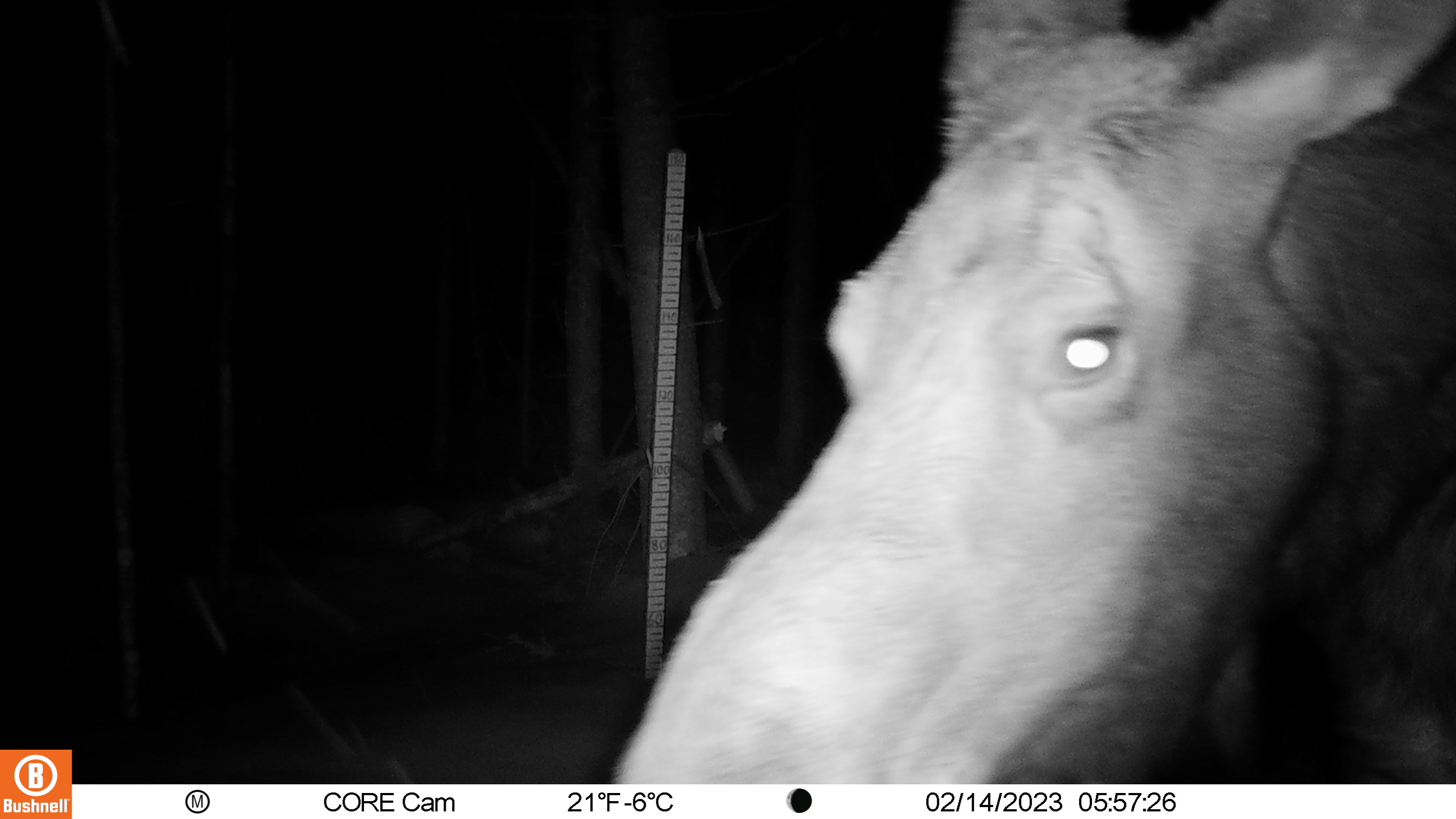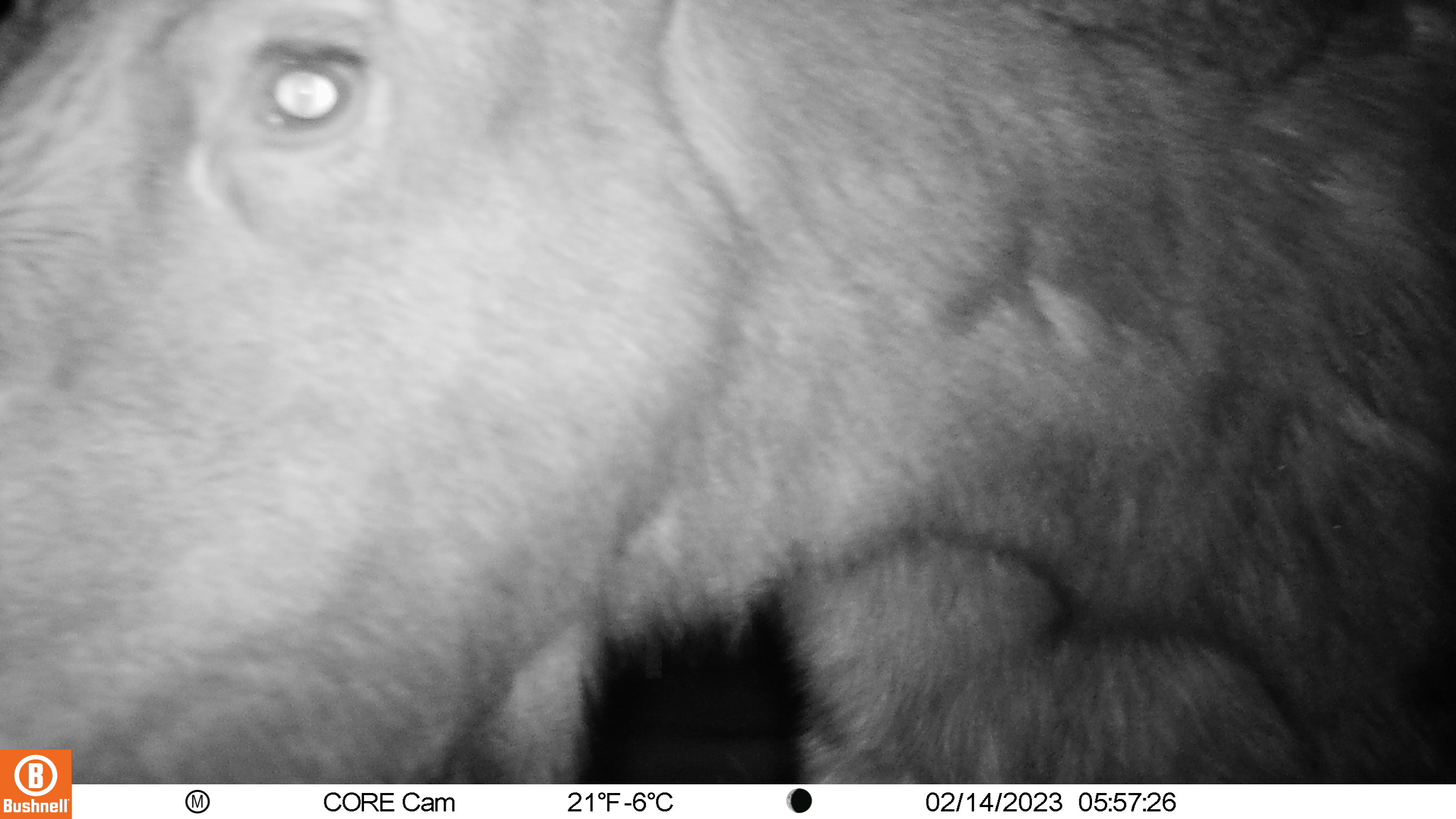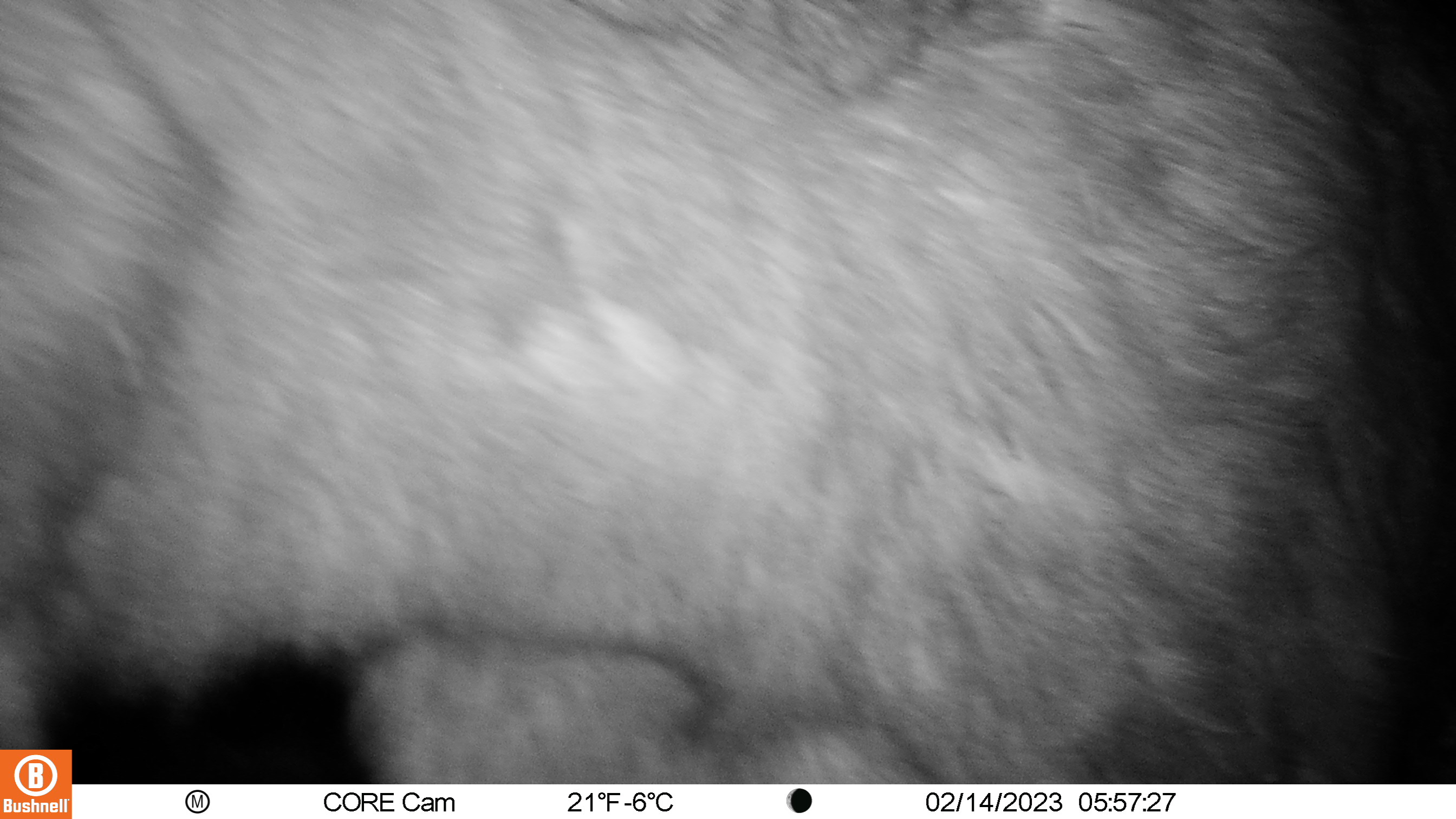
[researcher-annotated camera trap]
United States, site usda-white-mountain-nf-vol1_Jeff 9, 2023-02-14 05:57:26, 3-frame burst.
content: unidentified animal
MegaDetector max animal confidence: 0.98